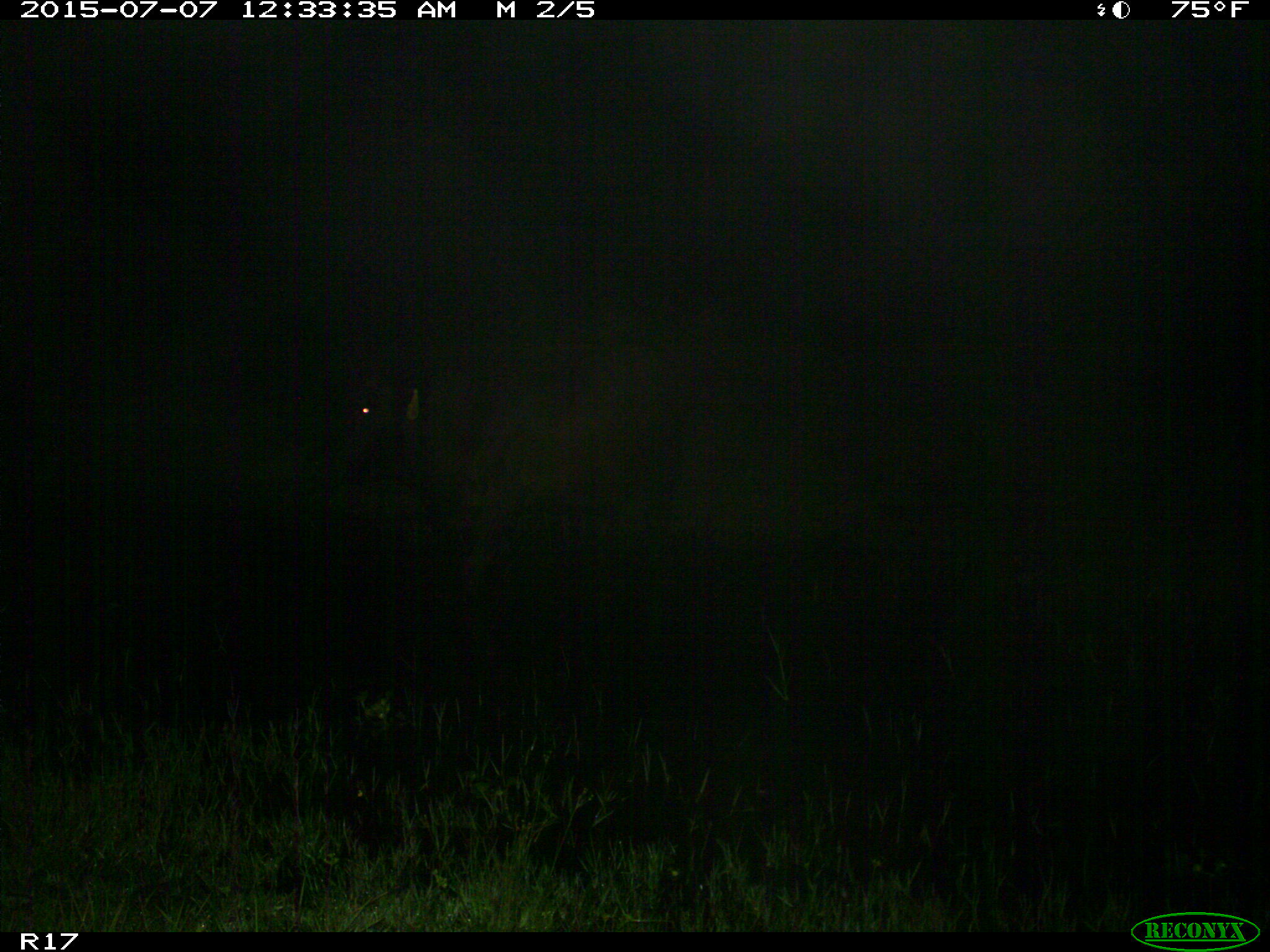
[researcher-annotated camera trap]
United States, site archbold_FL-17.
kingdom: Animalia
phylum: Chordata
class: Mammalia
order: Artiodactyla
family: Bovidae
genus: Bos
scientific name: Bos taurus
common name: domestic cow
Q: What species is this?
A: Bos taurus (domestic cow).